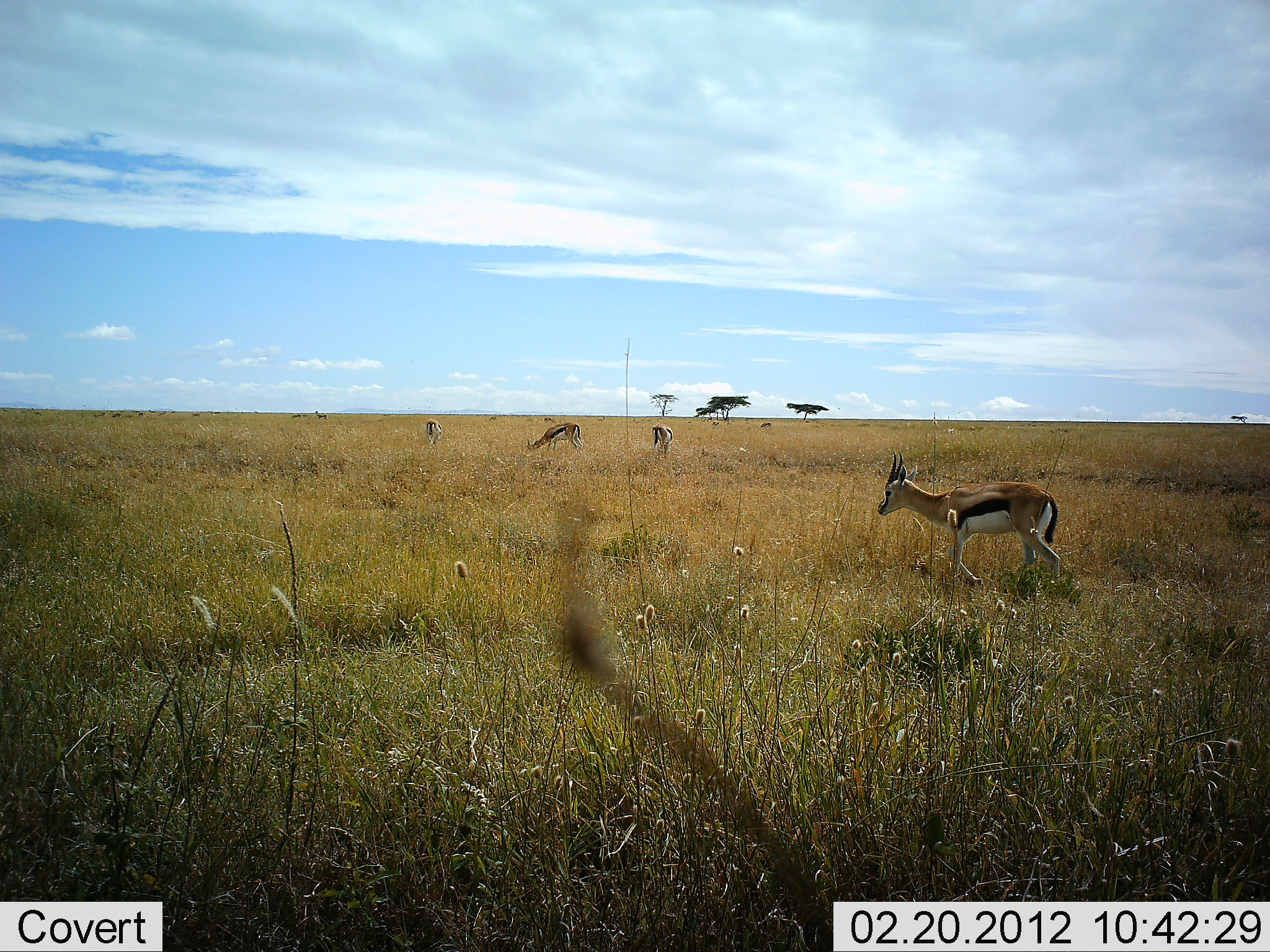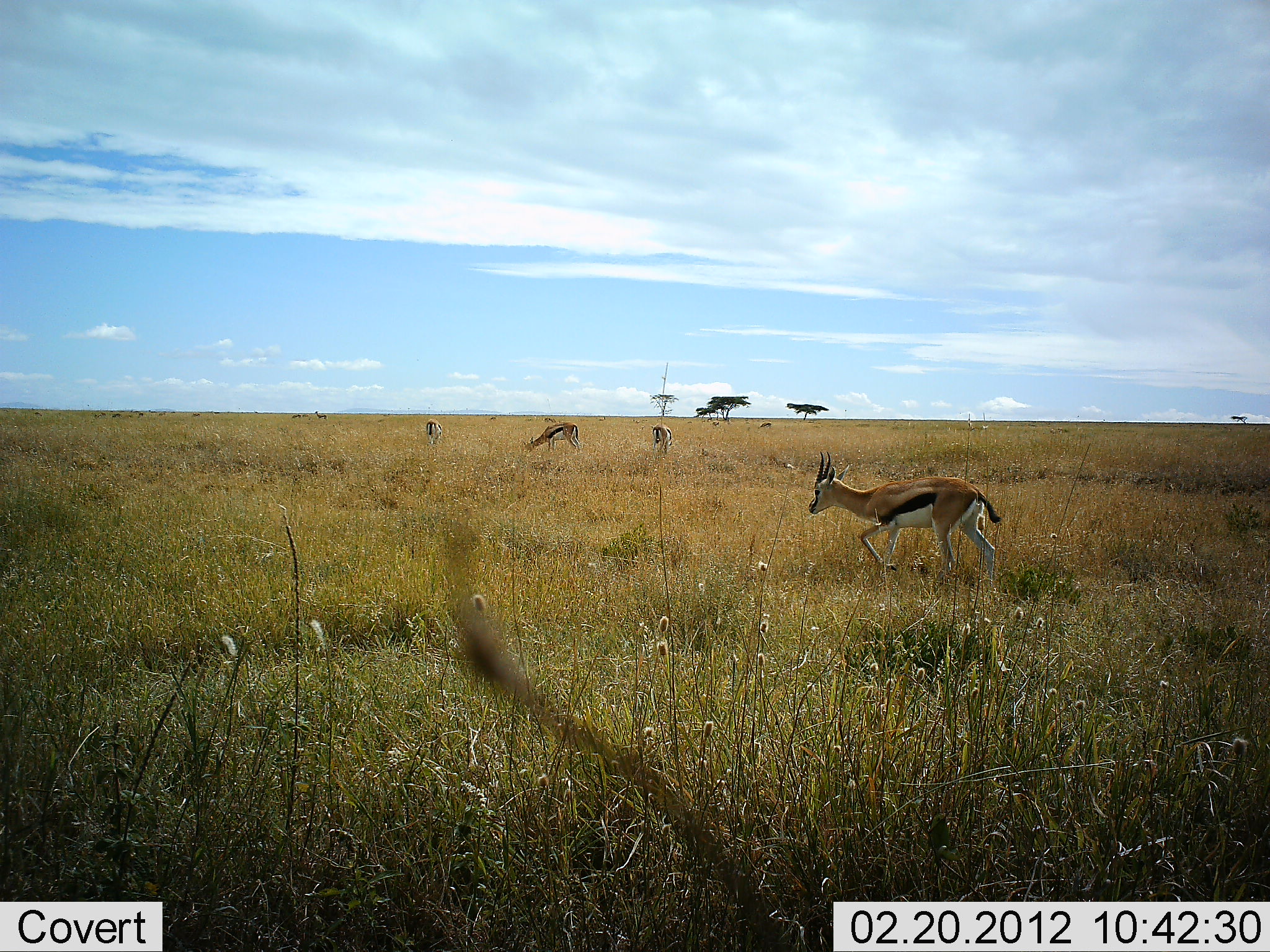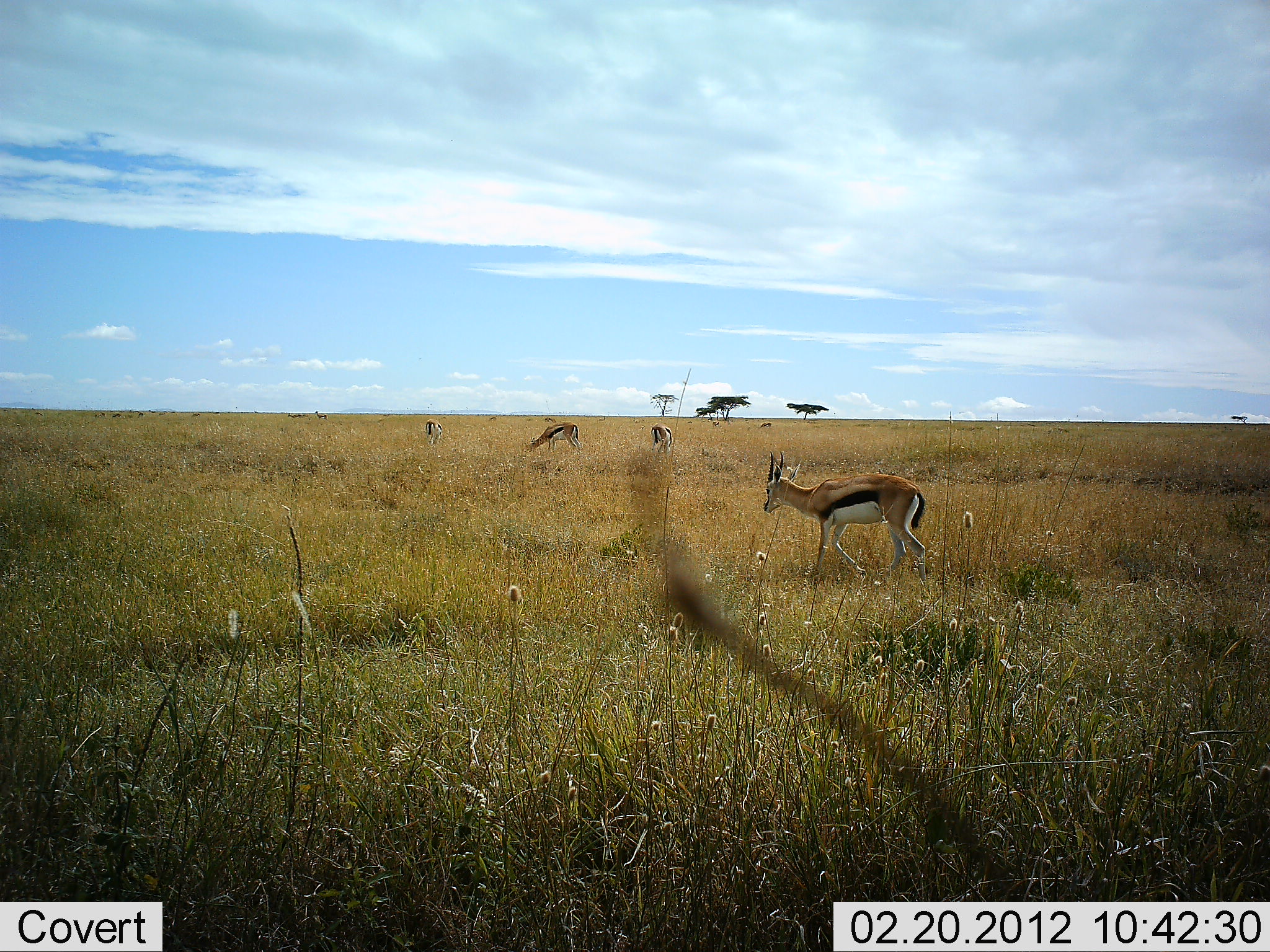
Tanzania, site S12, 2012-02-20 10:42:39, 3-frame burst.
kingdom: Animalia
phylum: Chordata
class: Mammalia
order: Artiodactyla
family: Bovidae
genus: Eudorcas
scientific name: Eudorcas thomsonii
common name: thomson's gazelle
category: gazellethomsons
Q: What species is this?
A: Gazellethomsons (thomson's gazelle) (Eudorcas thomsonii).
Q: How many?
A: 5.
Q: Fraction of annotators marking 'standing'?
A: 56%.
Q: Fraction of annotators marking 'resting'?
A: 0%.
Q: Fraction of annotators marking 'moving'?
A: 78%.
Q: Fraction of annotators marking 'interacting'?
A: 0%.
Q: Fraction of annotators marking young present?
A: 0%.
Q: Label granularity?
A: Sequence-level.